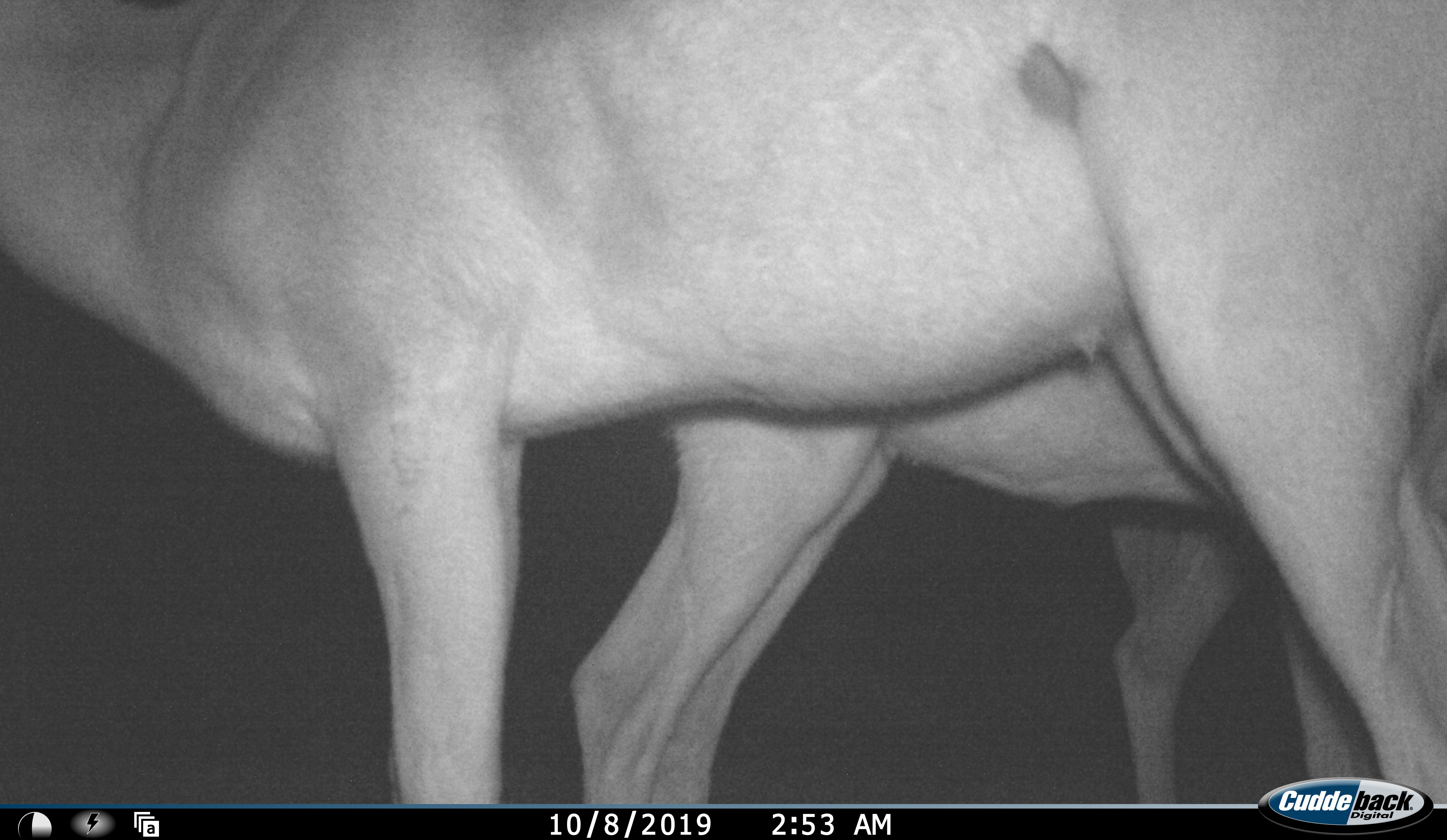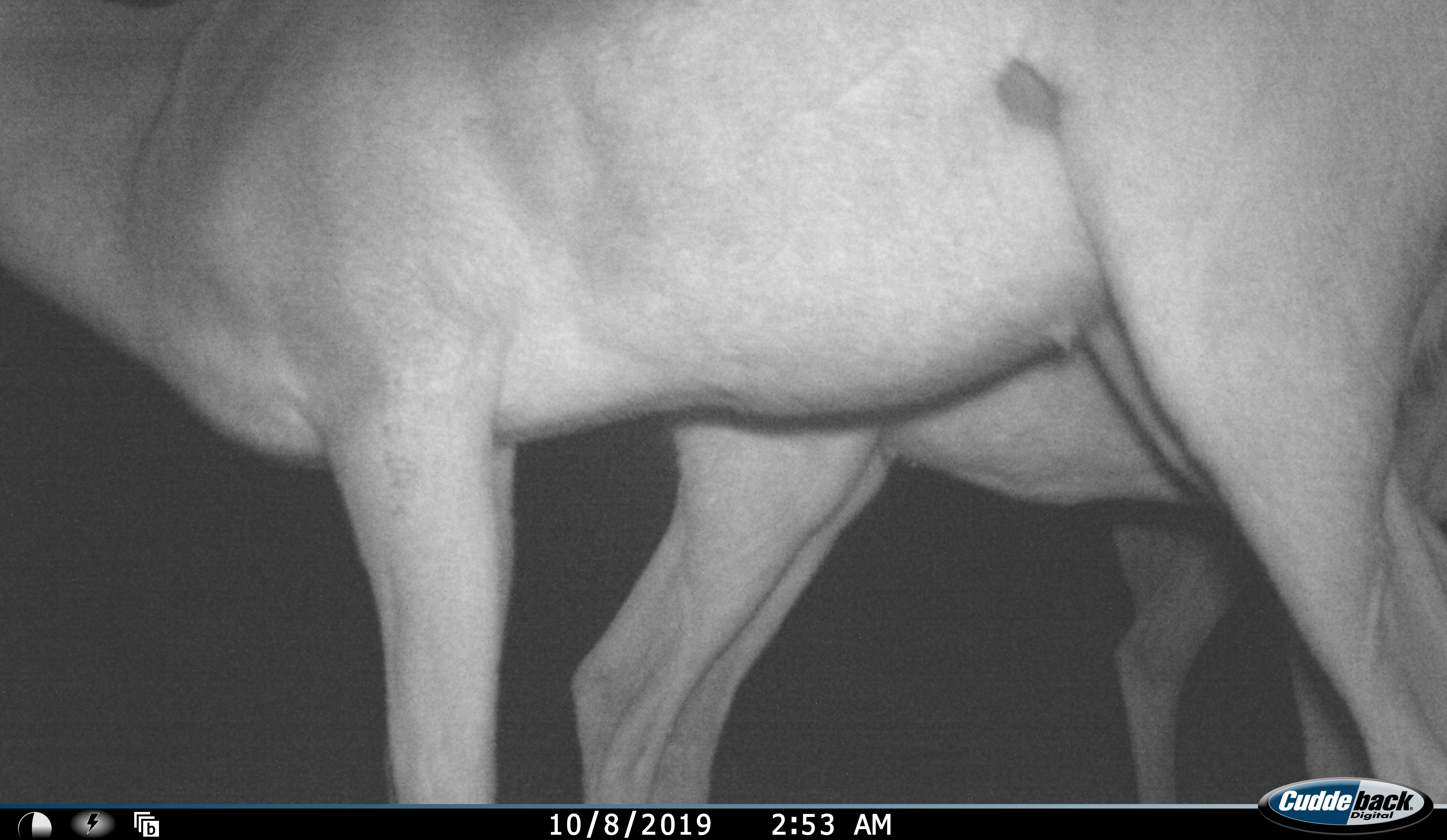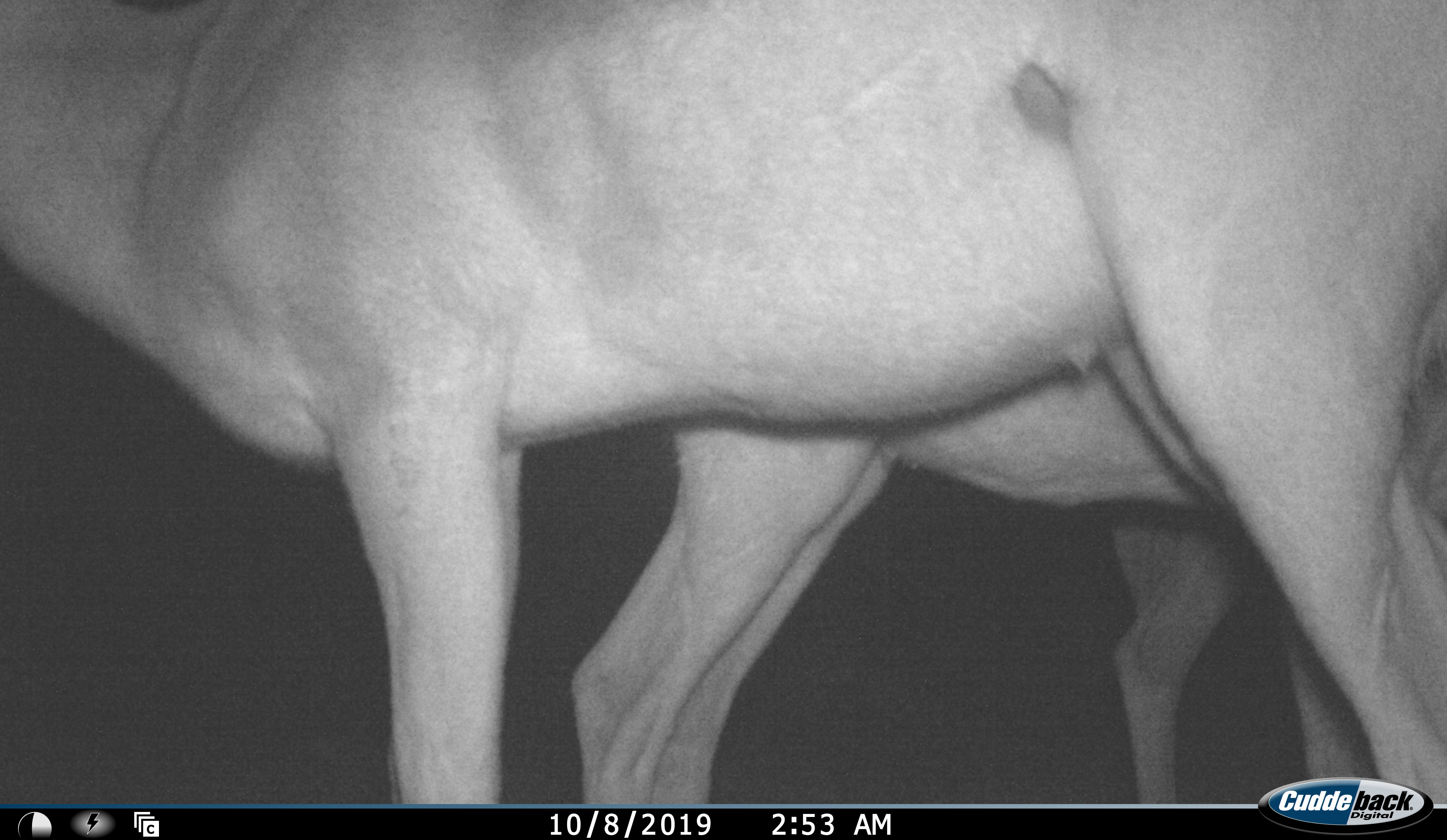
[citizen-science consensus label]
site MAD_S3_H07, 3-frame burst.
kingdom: Animalia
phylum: Chordata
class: Mammalia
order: Artiodactyla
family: Bovidae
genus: Aepyceros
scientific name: Aepyceros melampus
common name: impala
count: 2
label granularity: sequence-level